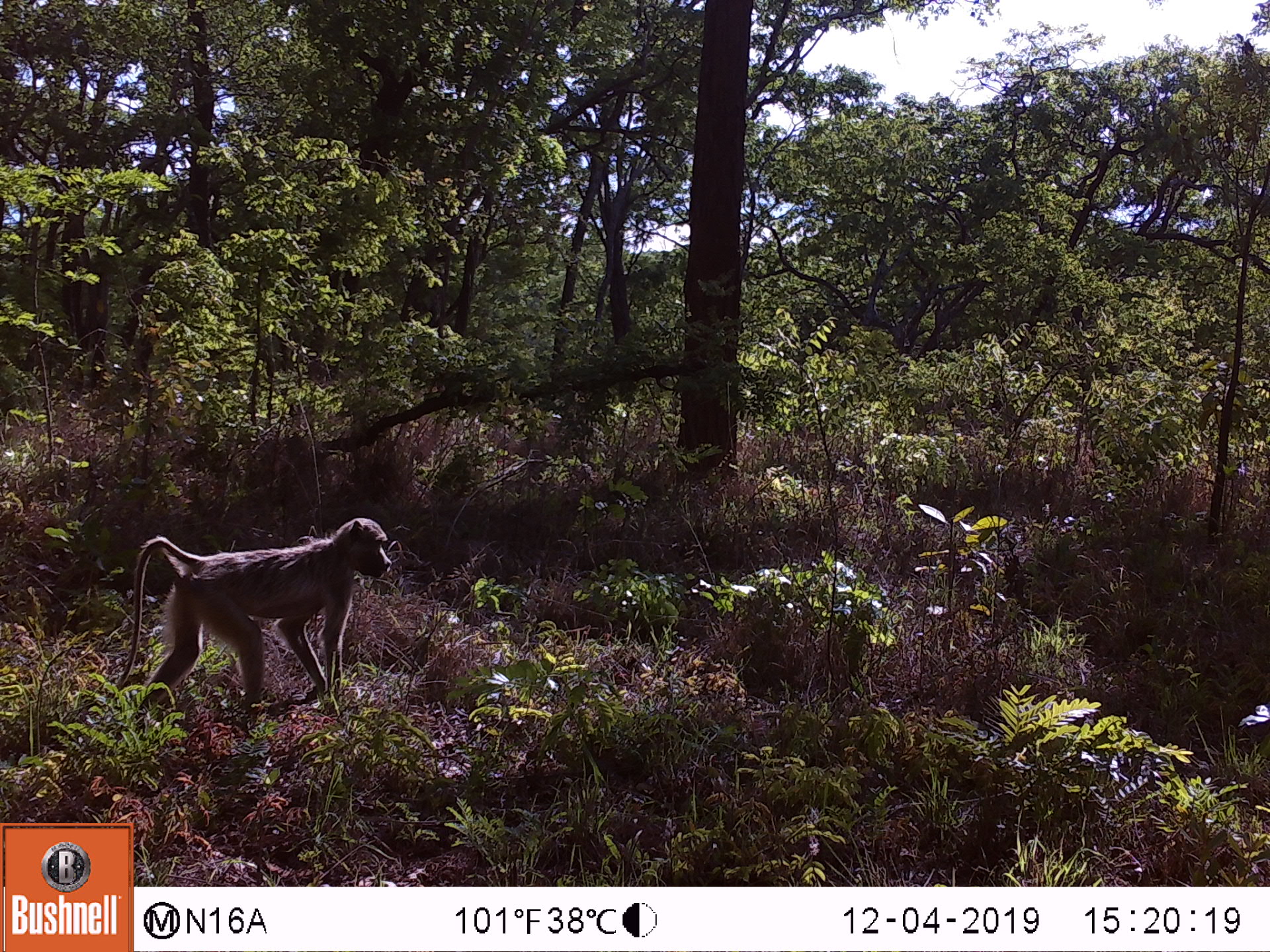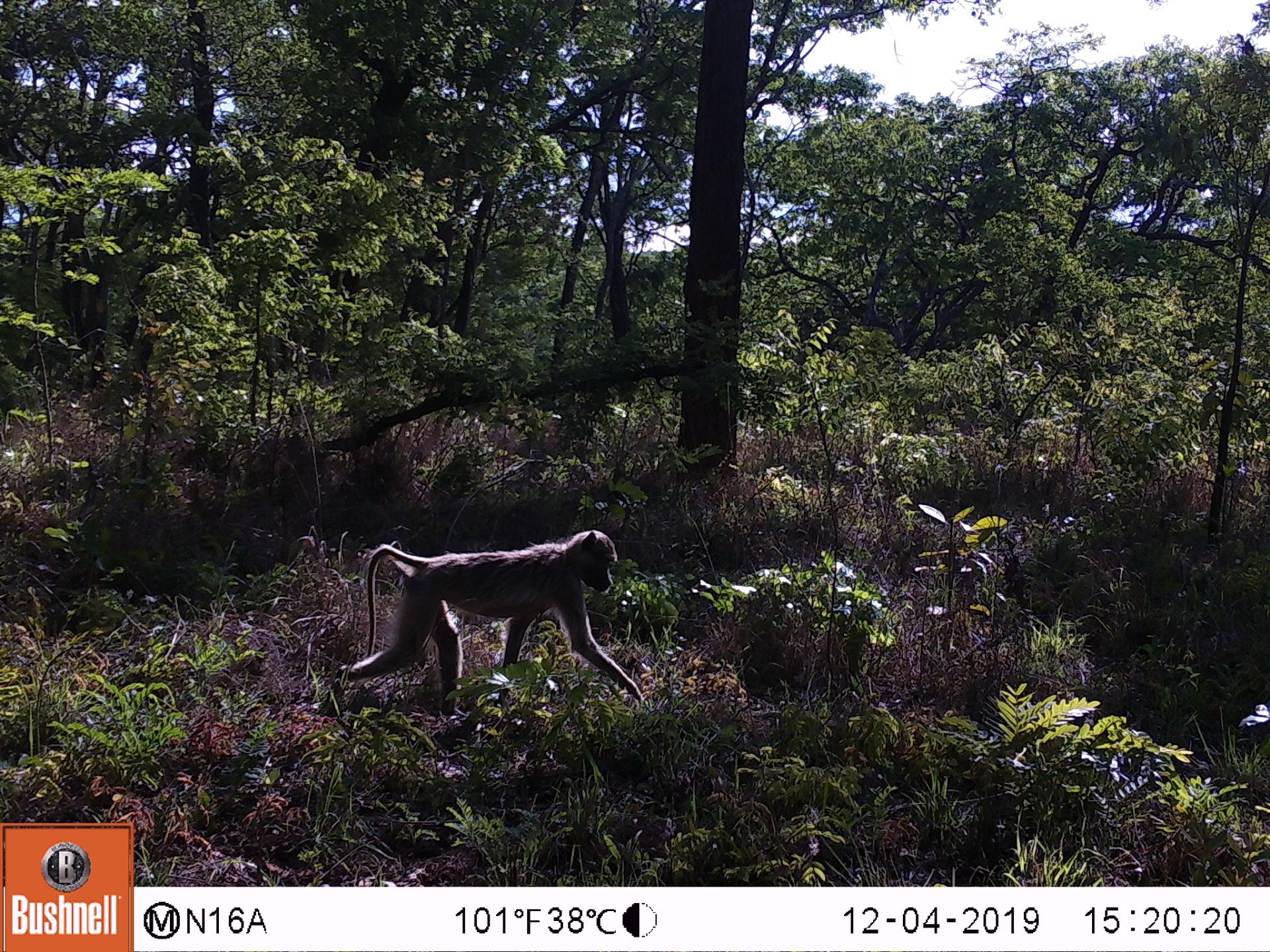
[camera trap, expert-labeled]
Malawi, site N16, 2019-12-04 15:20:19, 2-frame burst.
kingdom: Animalia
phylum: Chordata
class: Mammalia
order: Primates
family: Cercopithecidae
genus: Papio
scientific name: Papio cynocephalus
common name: yellow baboon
Yellow baboon (Papio cynocephalus), count 1.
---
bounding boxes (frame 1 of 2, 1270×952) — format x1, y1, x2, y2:
yellow baboon: 117, 511, 392, 713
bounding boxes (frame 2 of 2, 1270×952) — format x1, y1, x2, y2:
yellow baboon: 339, 525, 644, 706